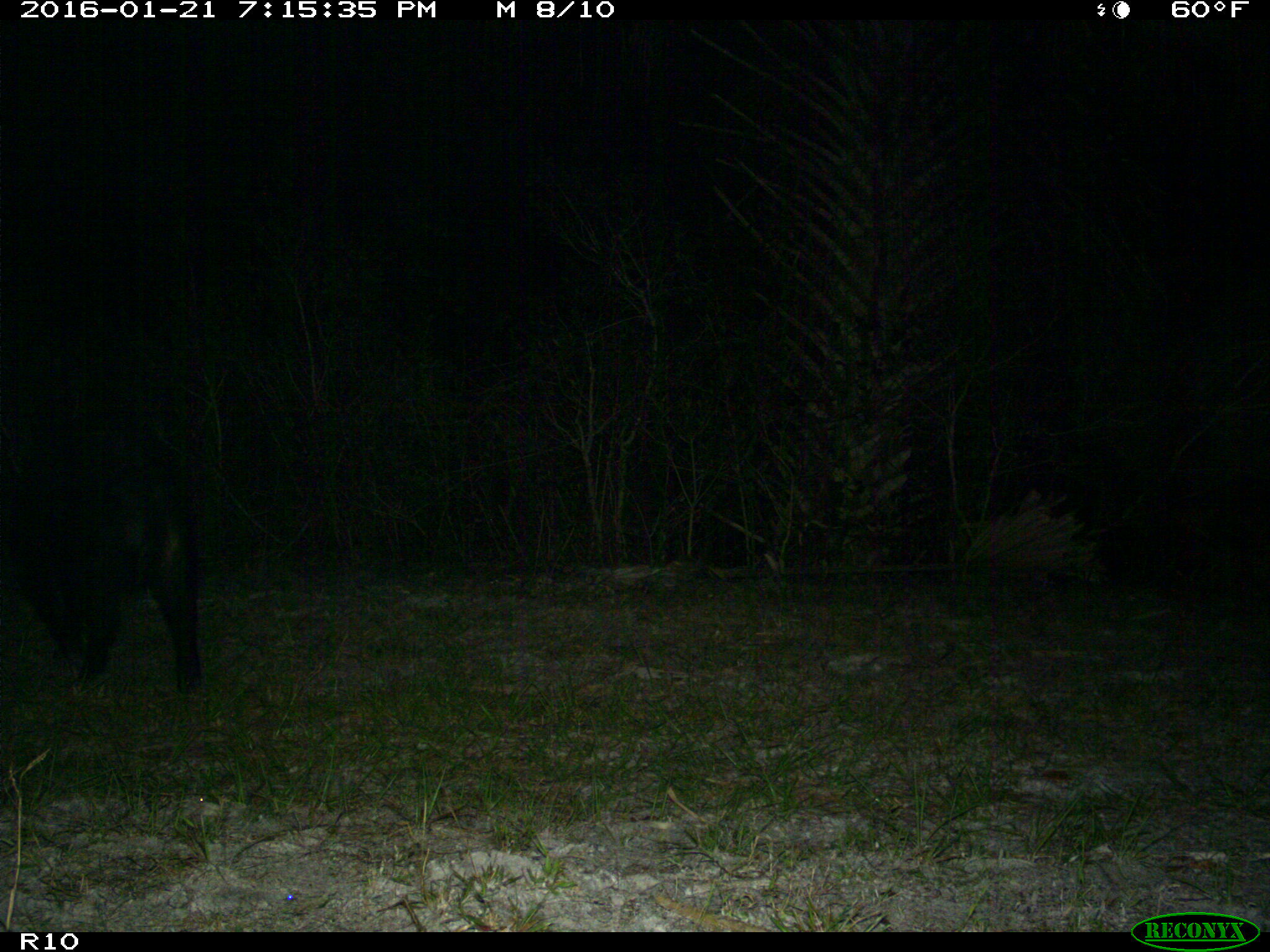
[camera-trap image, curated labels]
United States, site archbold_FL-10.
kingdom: Animalia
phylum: Chordata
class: Mammalia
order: Artiodactyla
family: Suidae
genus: Sus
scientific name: Sus scrofa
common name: wild boar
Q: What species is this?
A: Sus scrofa (wild boar).